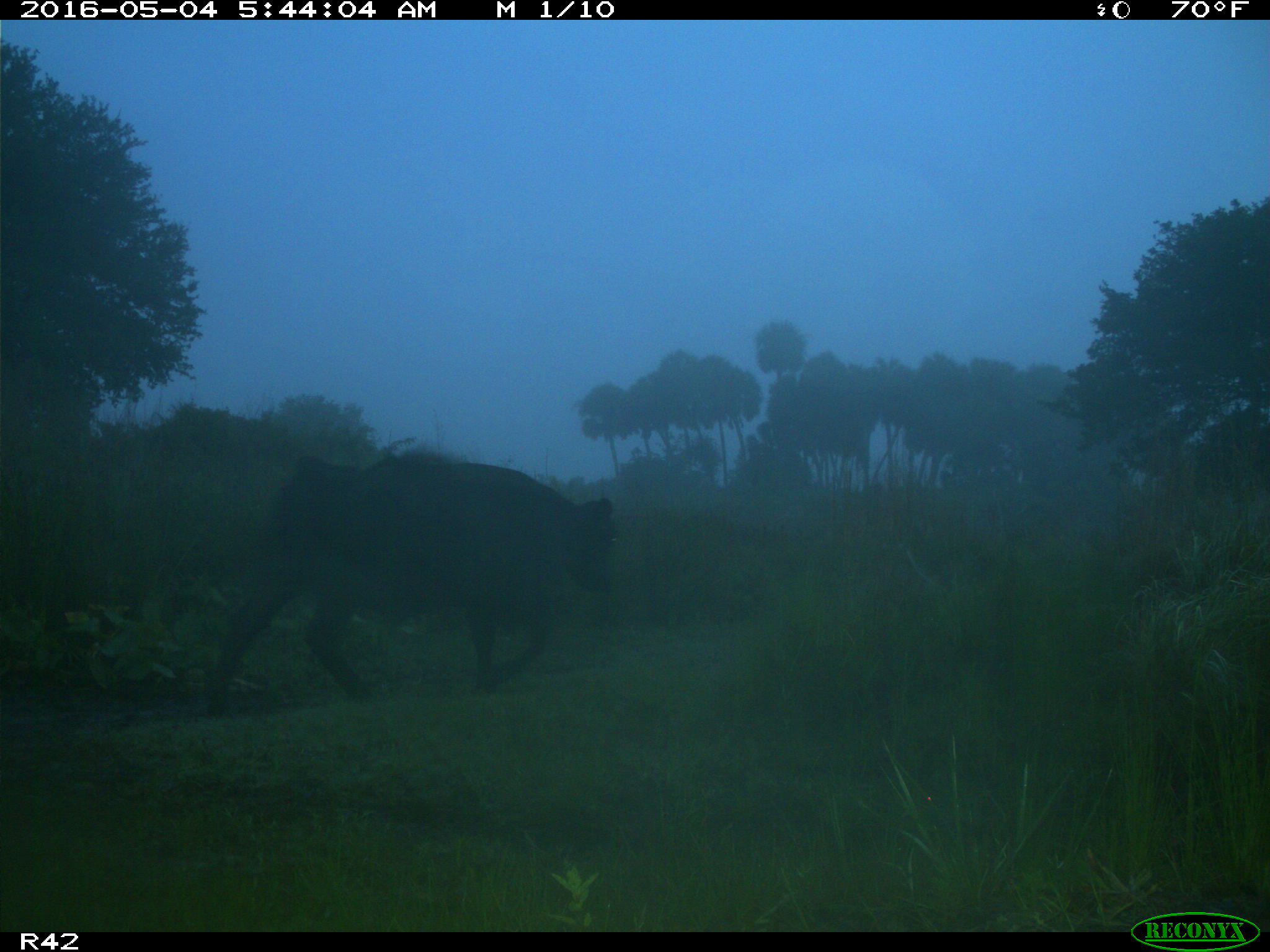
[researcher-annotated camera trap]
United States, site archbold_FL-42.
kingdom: Animalia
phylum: Chordata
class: Mammalia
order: Artiodactyla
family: Bovidae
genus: Bos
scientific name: Bos taurus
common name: domestic cow